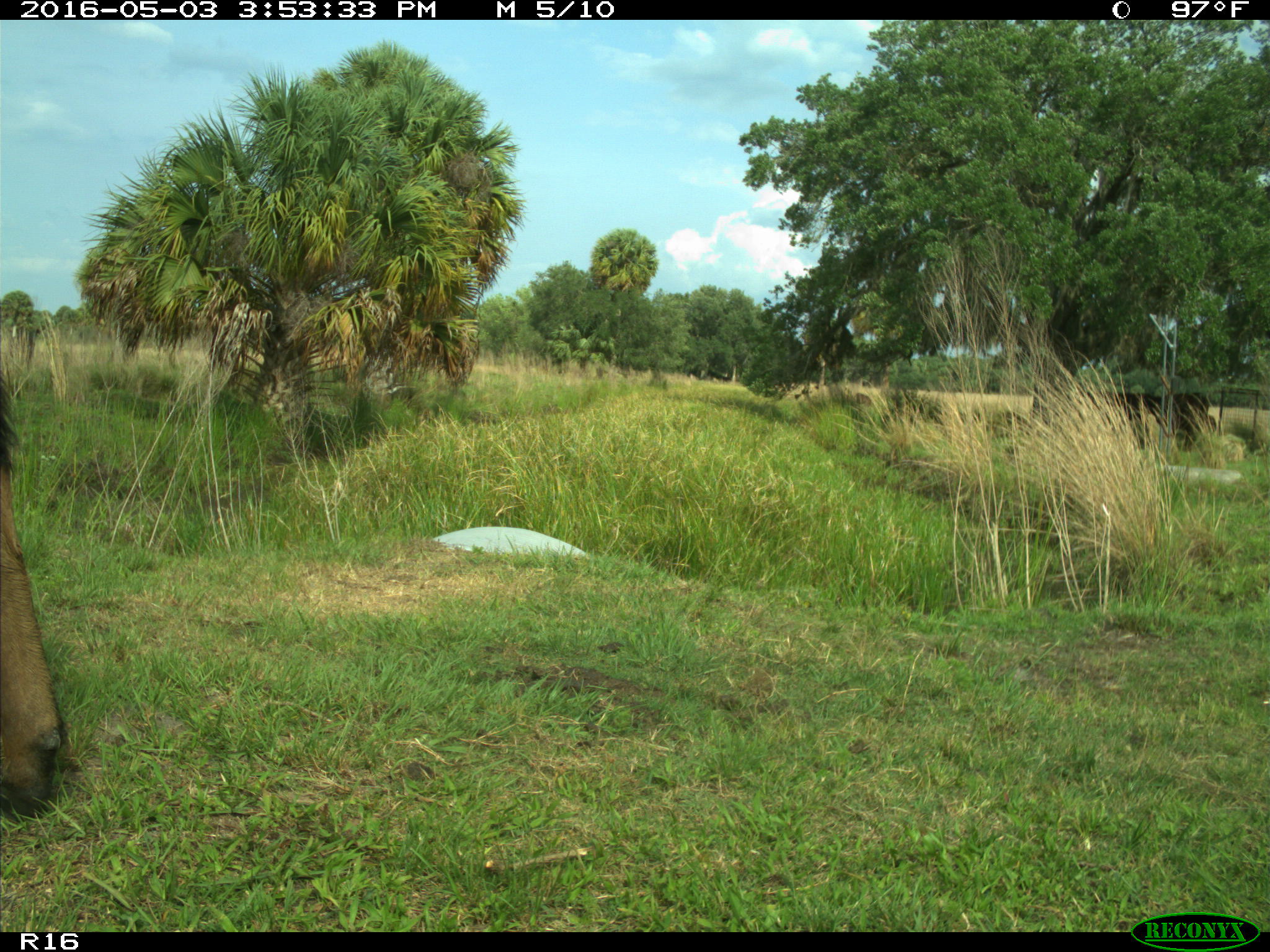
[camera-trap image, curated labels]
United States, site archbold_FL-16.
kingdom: Animalia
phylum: Chordata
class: Mammalia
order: Artiodactyla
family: Bovidae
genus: Bos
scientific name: Bos taurus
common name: domestic cow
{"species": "Bos taurus (domestic cow)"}